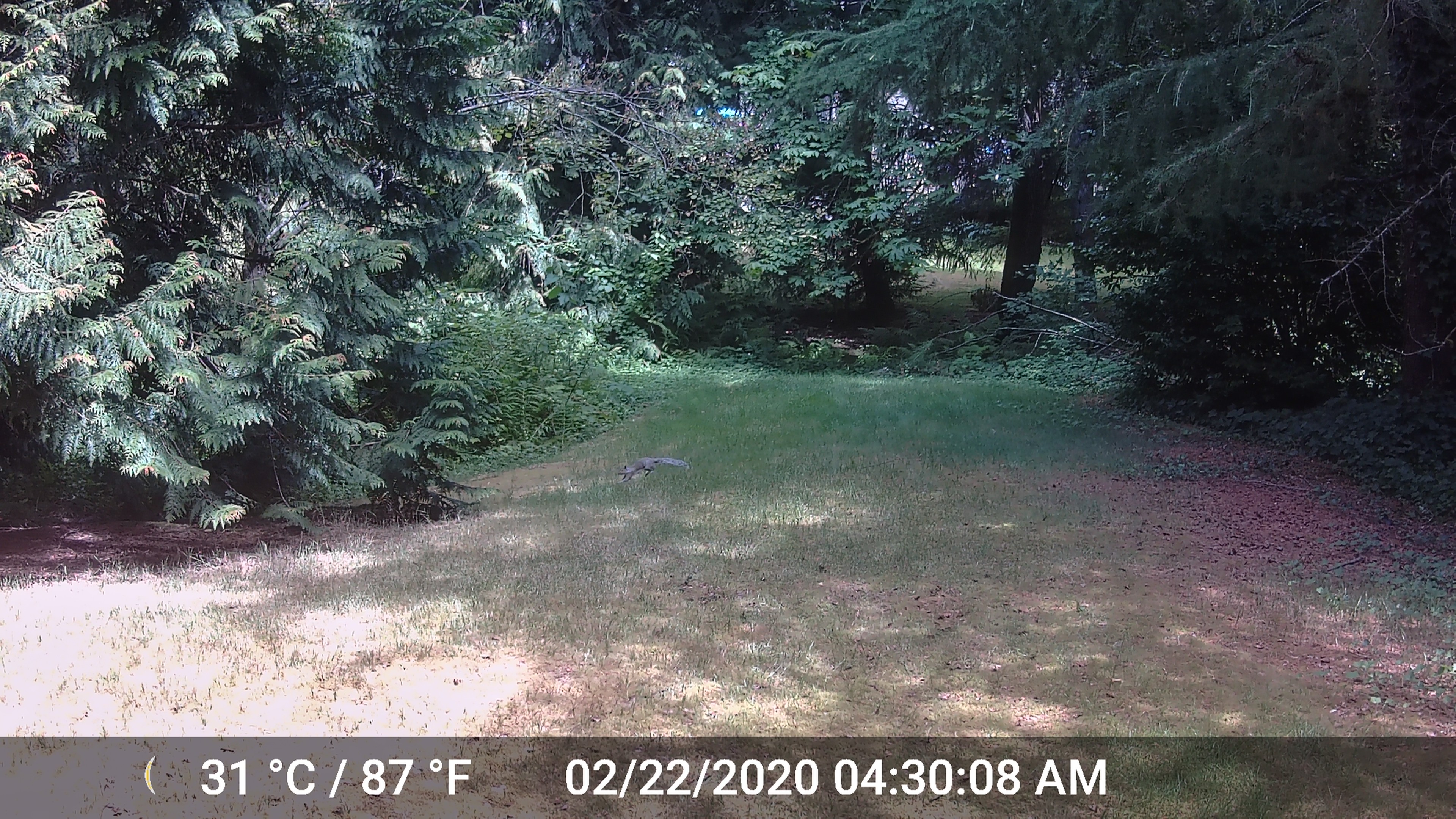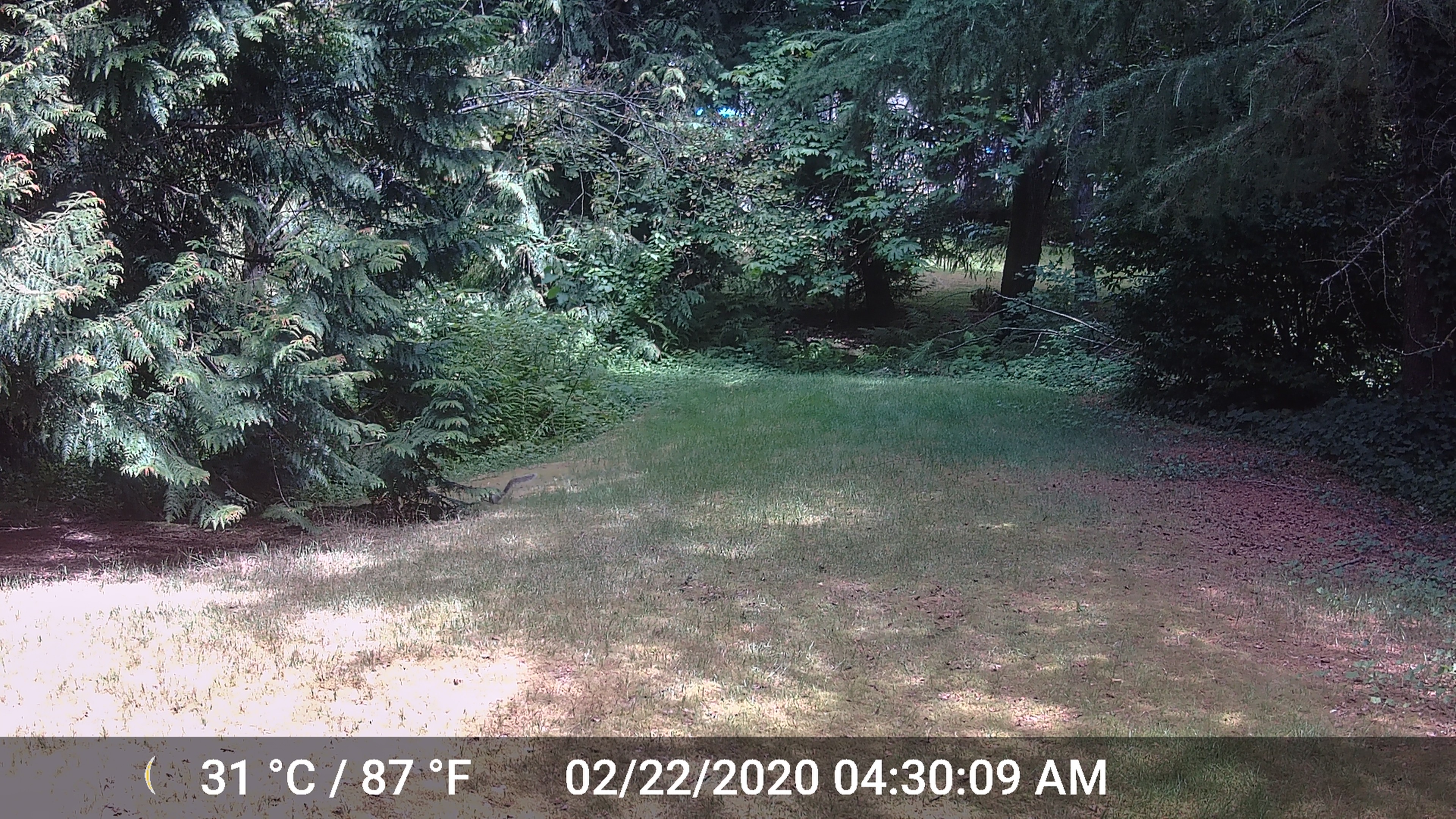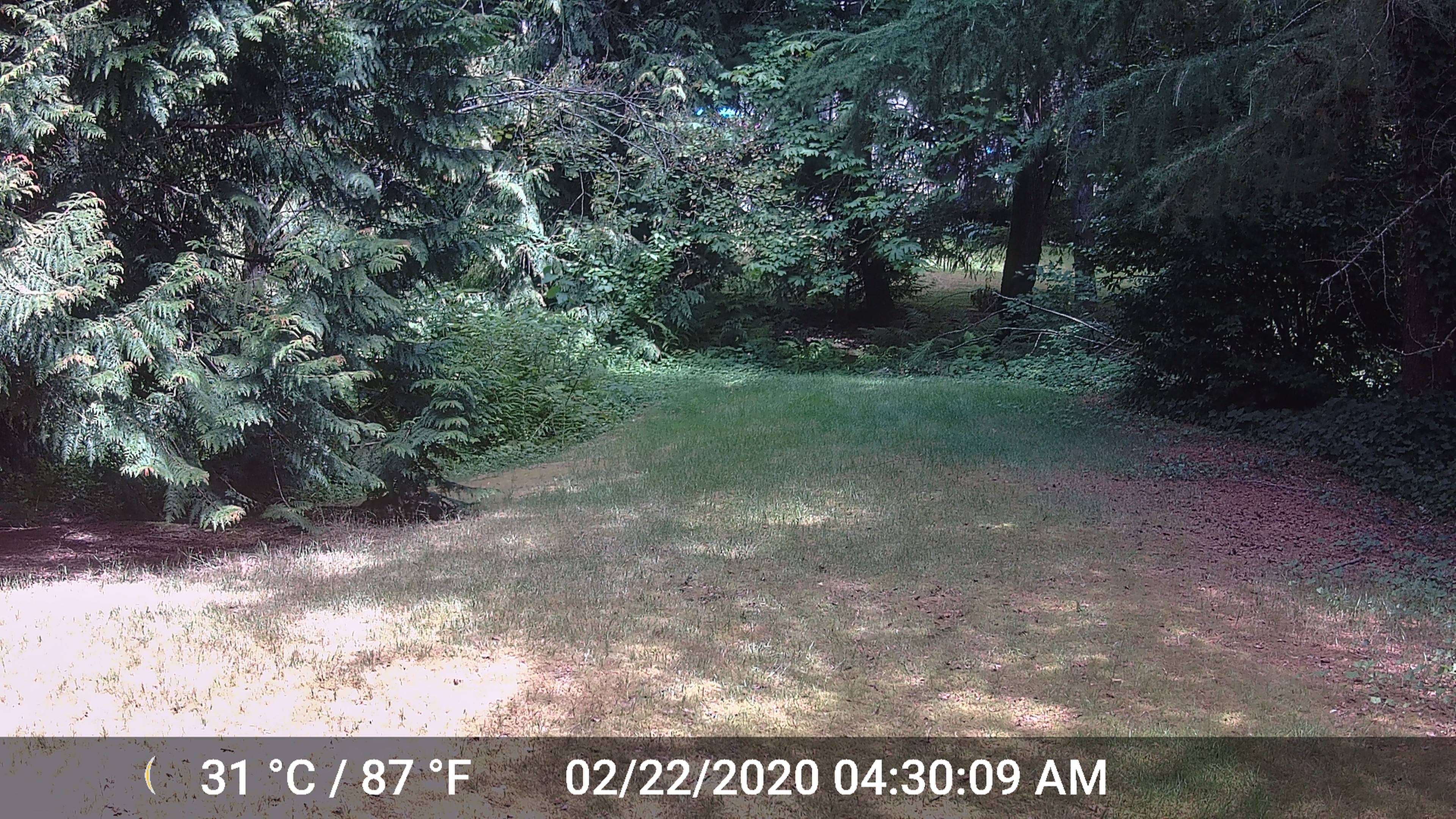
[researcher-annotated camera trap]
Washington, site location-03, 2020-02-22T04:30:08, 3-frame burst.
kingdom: Animalia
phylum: Chordata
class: Mammalia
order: Rodentia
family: Sciuridae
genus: Sciurus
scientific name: Sciurus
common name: squirrel